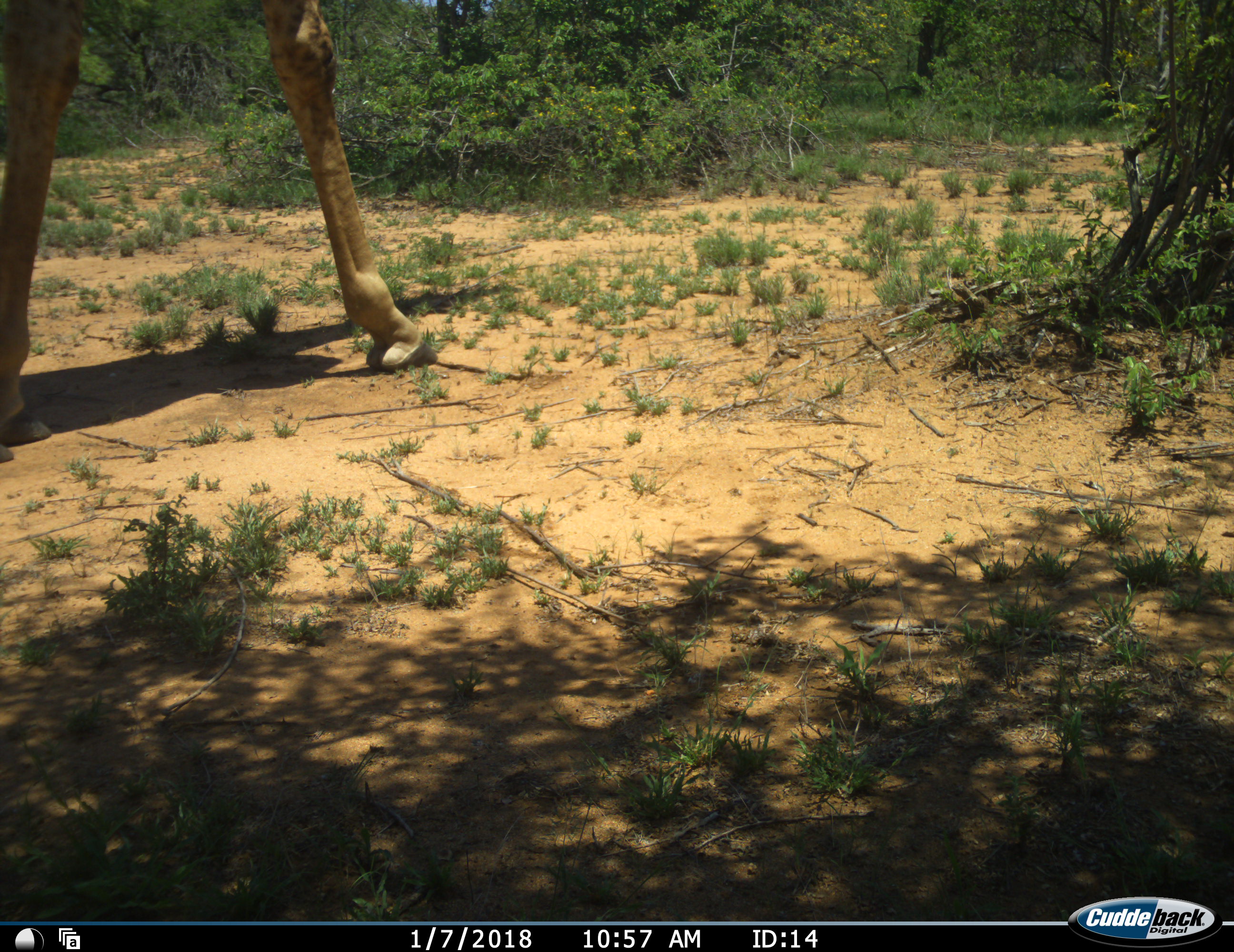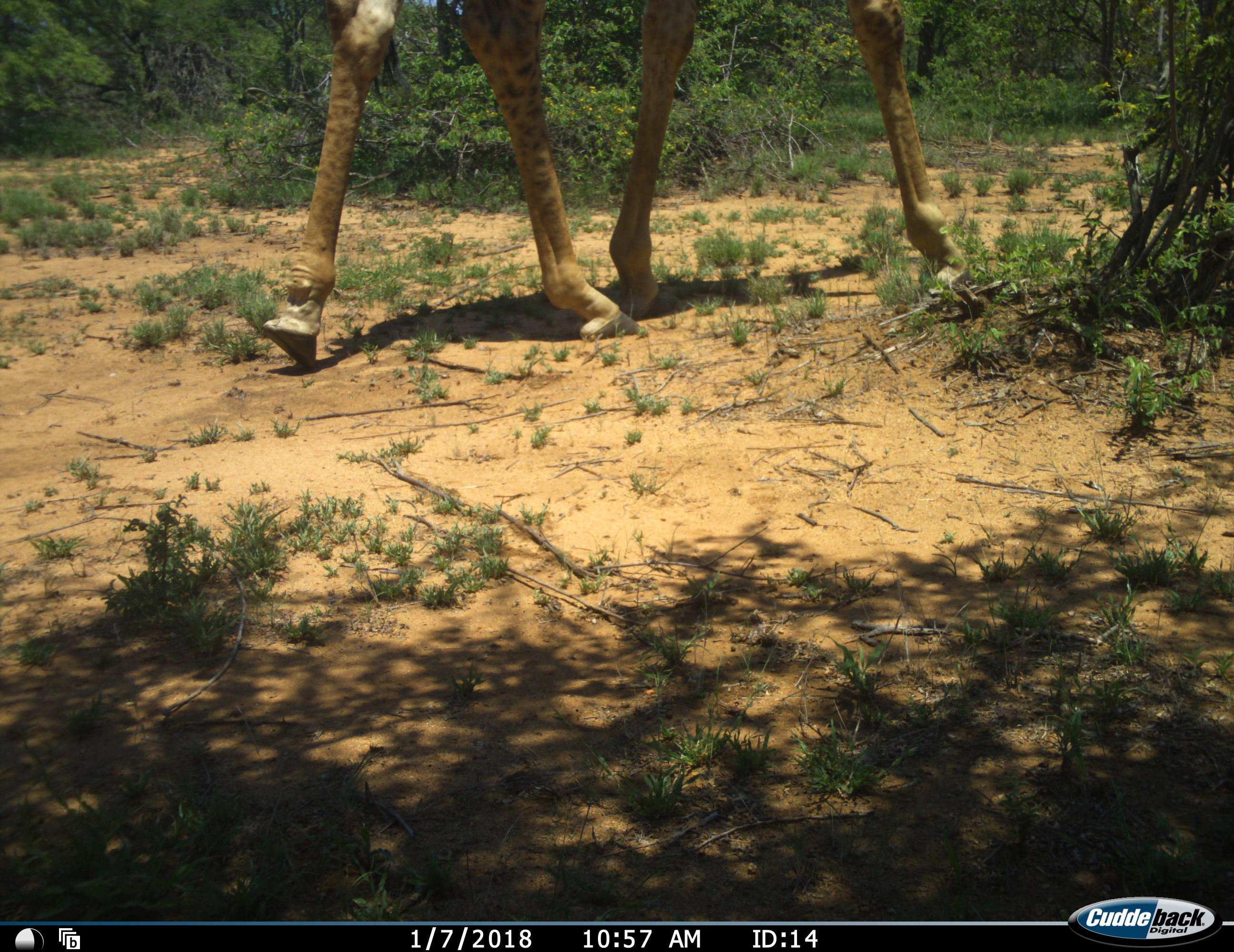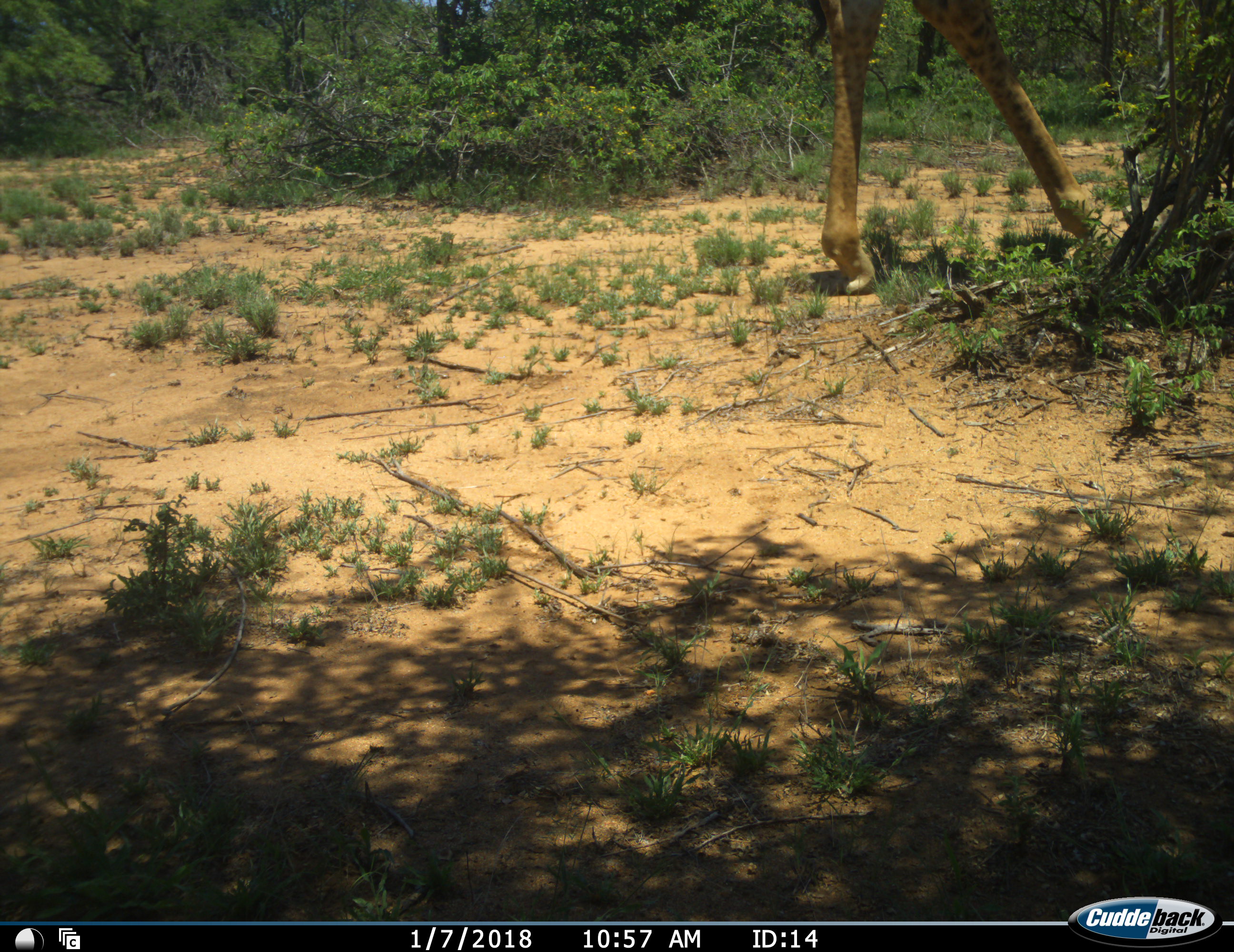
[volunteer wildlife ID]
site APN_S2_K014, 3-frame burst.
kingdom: Animalia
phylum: Chordata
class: Mammalia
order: Artiodactyla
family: Giraffidae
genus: Giraffa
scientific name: Giraffa camelopardalis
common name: giraffe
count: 1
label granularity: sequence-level